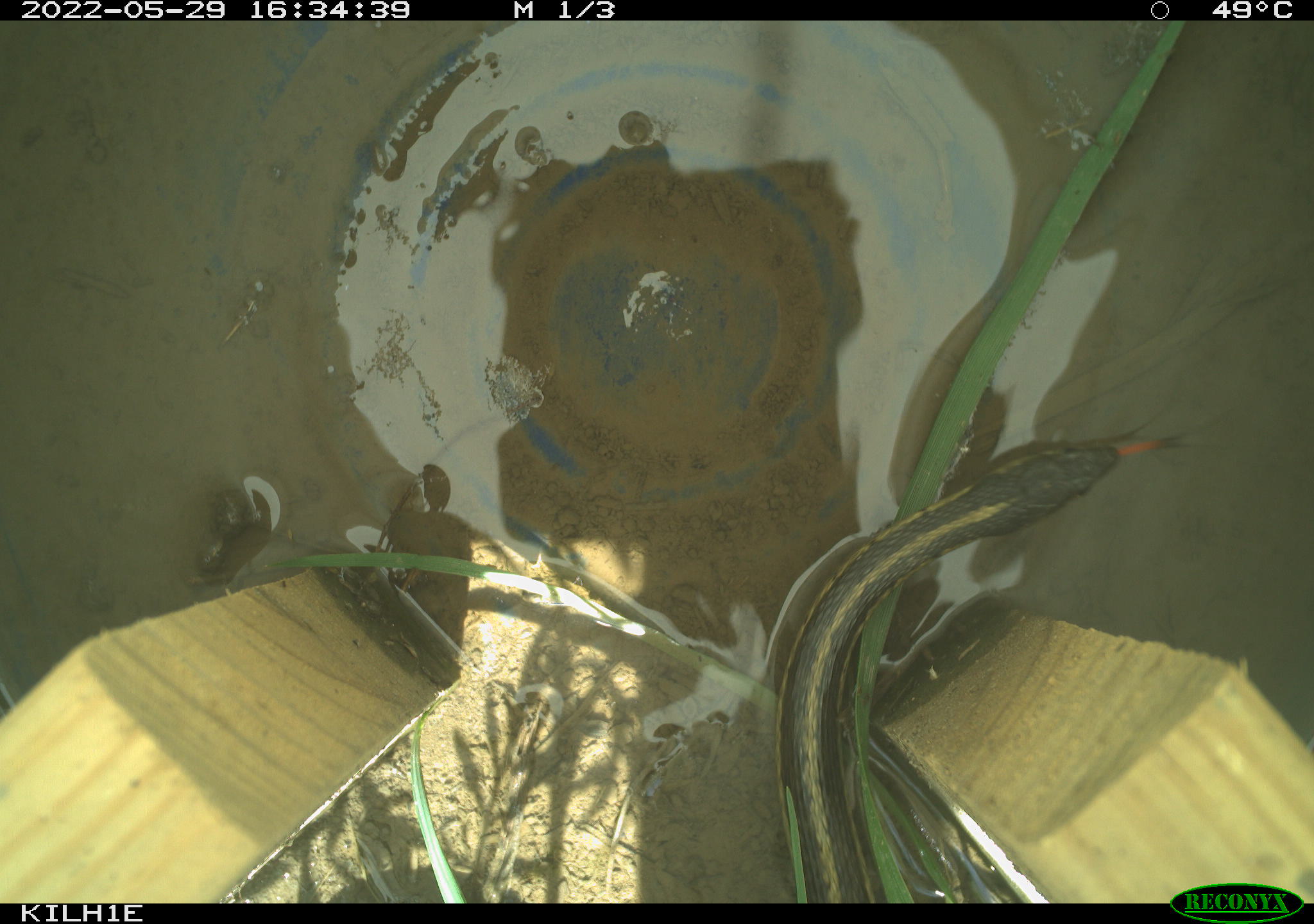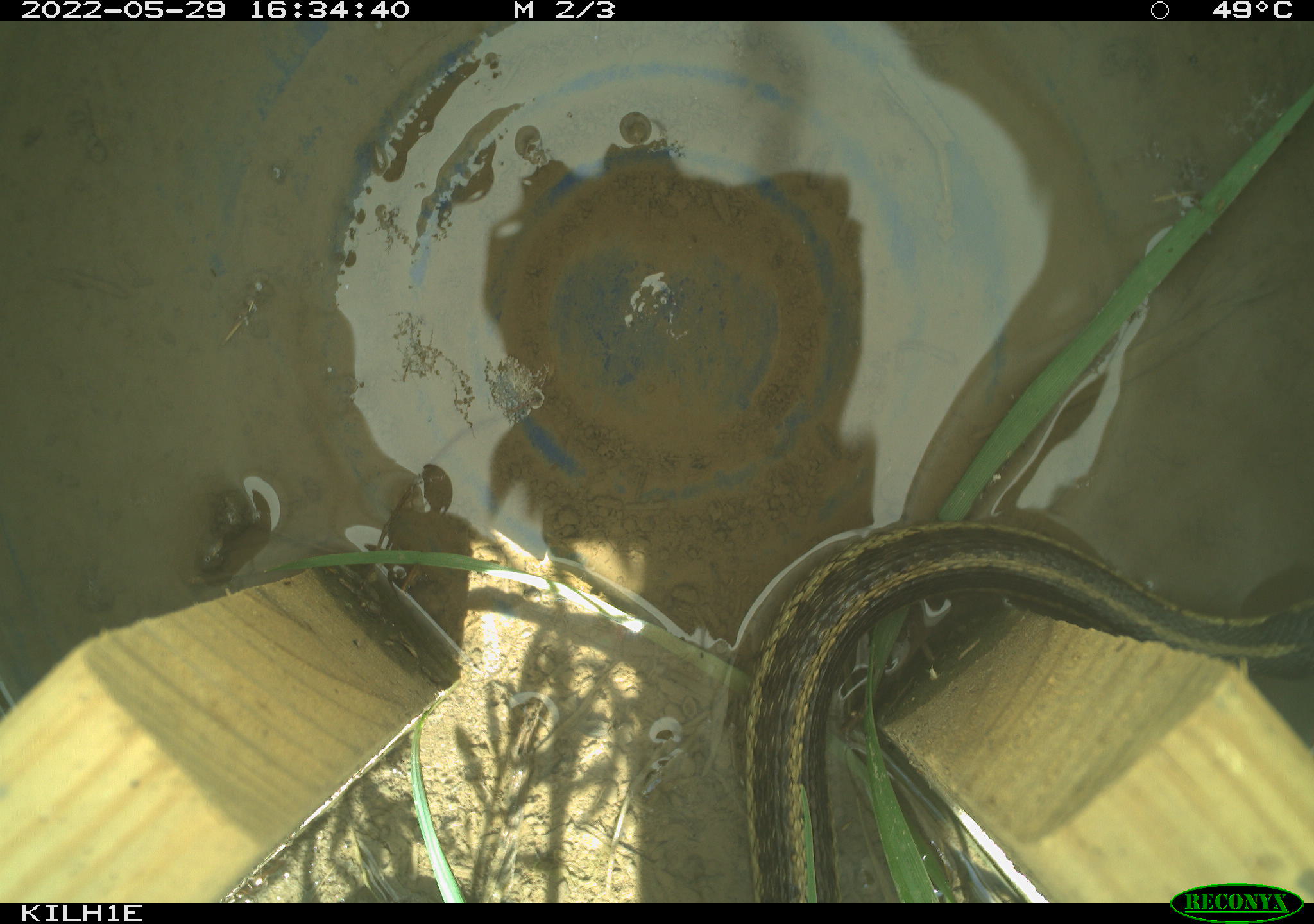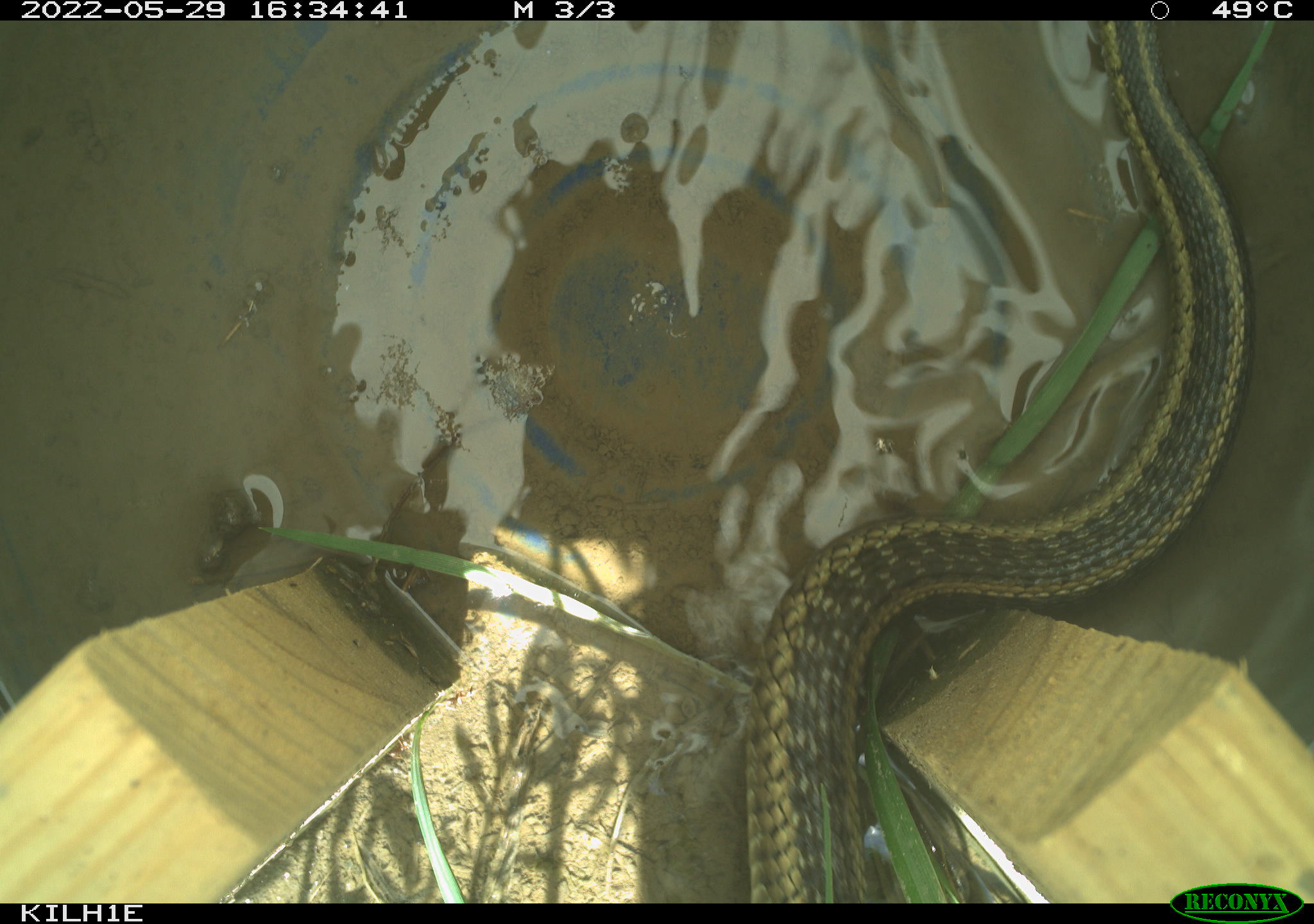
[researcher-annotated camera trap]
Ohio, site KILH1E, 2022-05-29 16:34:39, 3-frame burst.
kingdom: Animalia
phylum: Chordata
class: Reptilia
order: Squamata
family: Colubridae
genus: Thamnophis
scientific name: Thamnophis sirtalis sirtalis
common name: eastern gartersnake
Eastern gartersnake (Thamnophis sirtalis sirtalis).